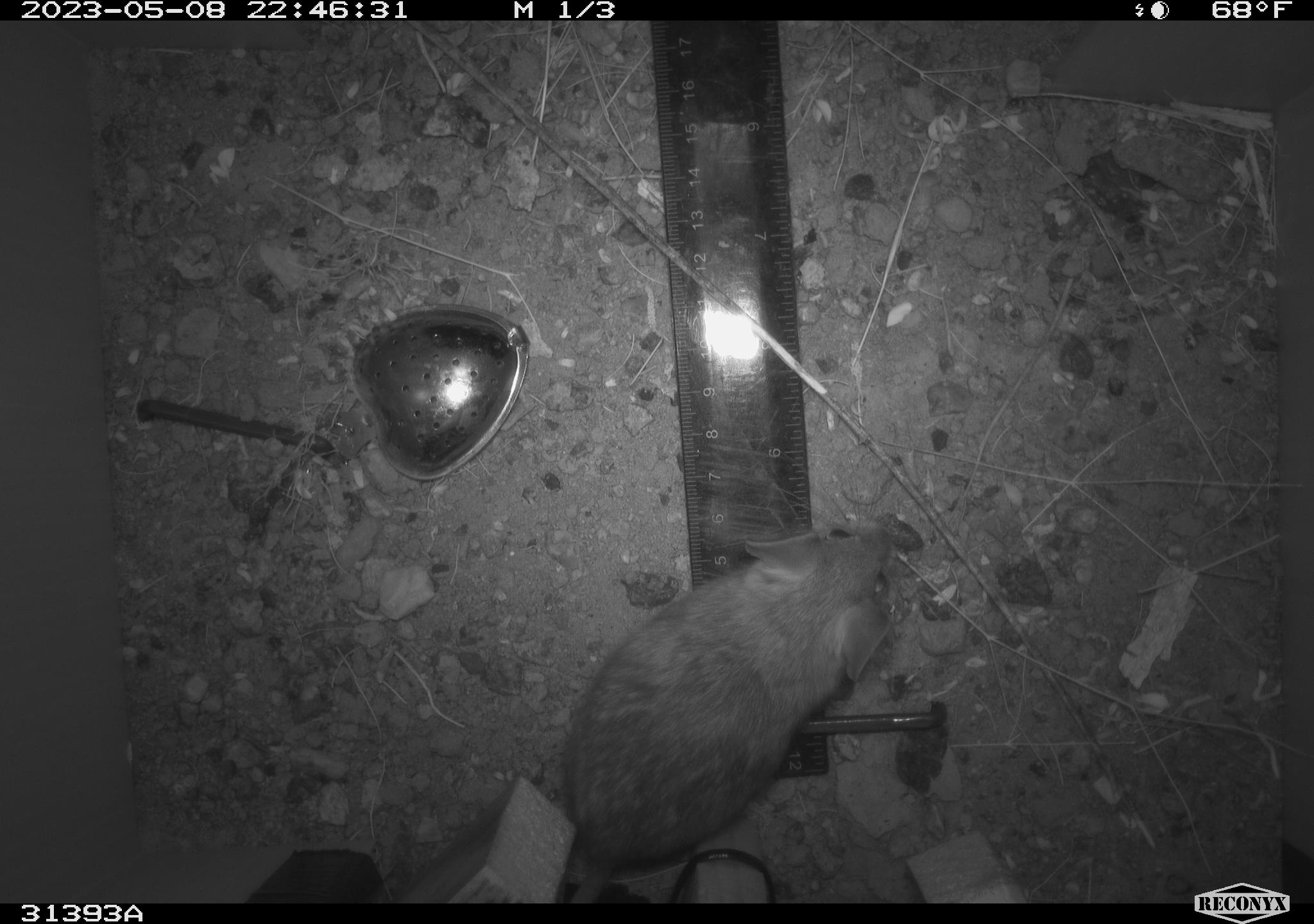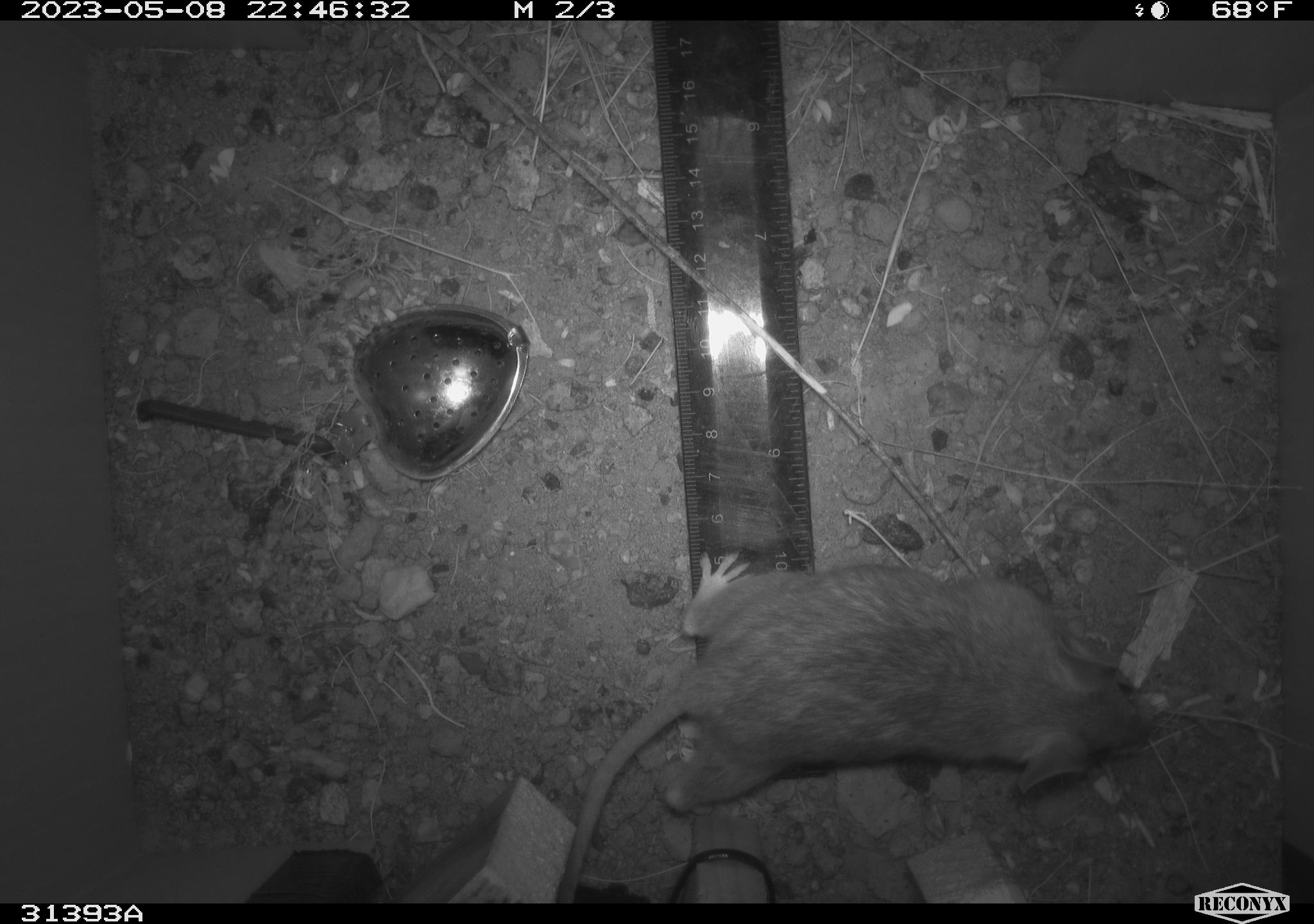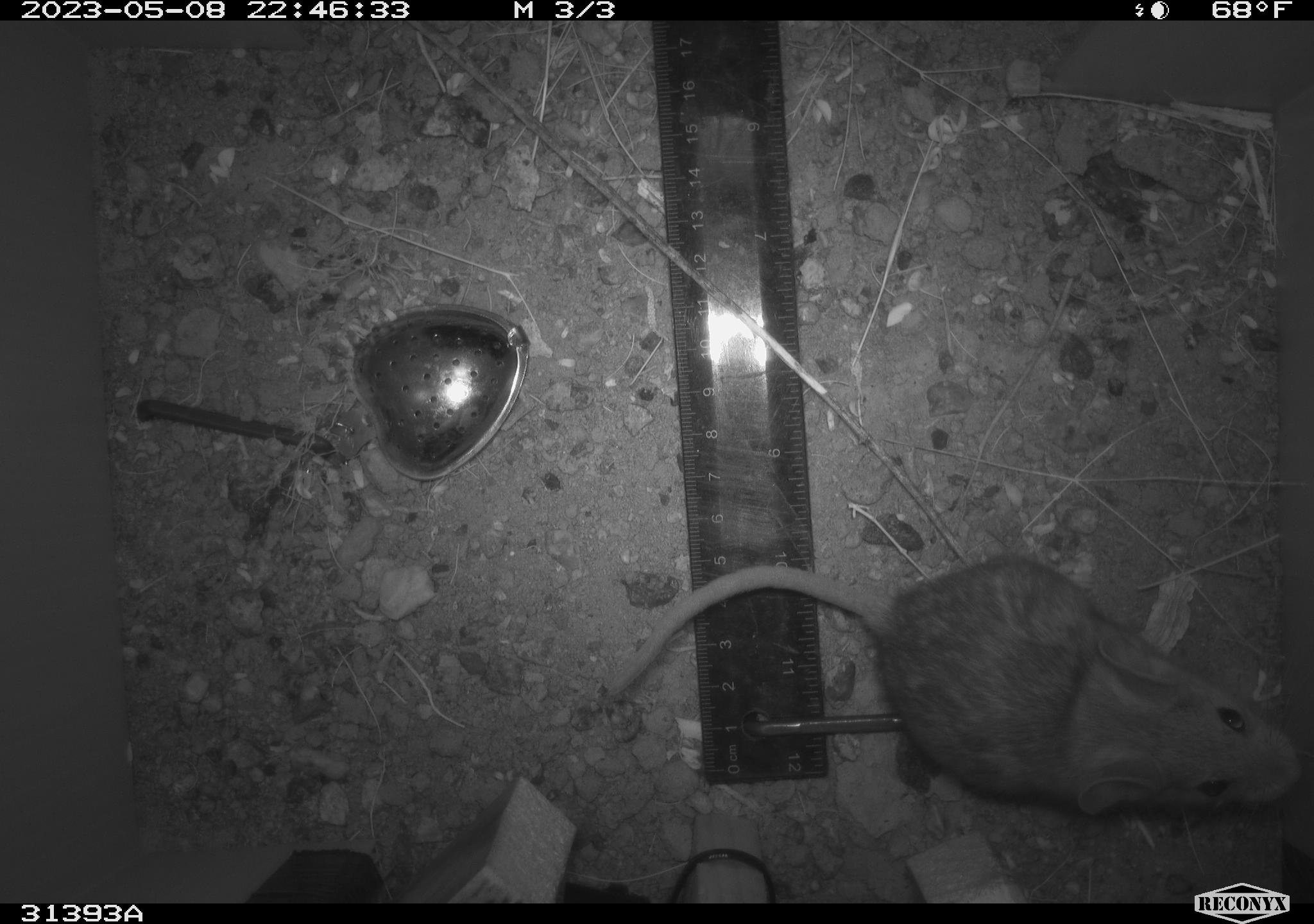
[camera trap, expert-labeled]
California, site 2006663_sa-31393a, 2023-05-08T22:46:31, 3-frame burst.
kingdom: Animalia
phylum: Chordata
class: Mammalia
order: Rodentia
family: Cricetidae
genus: Neotoma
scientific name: Neotoma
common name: pack rat or woodrat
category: neotoma species